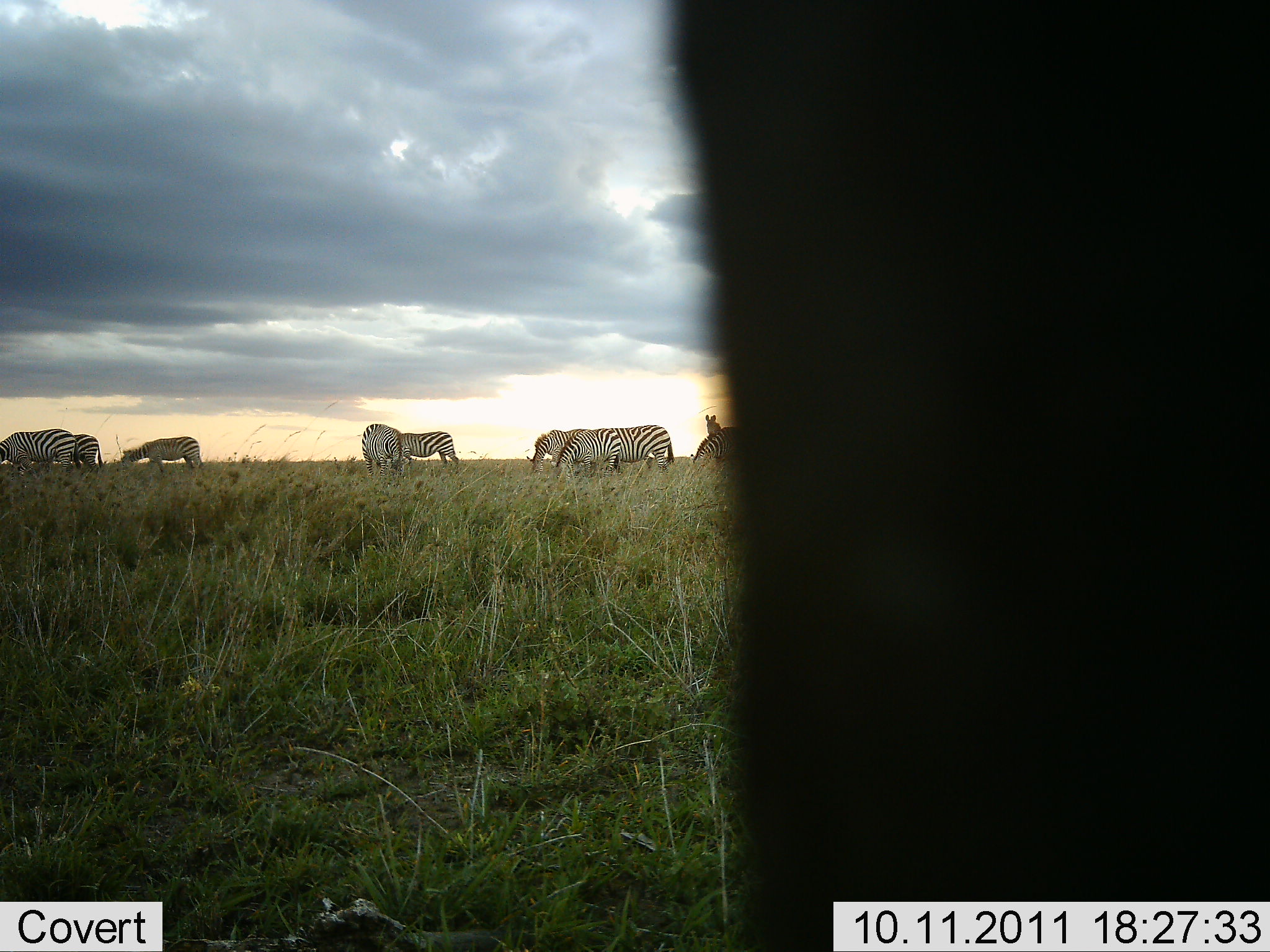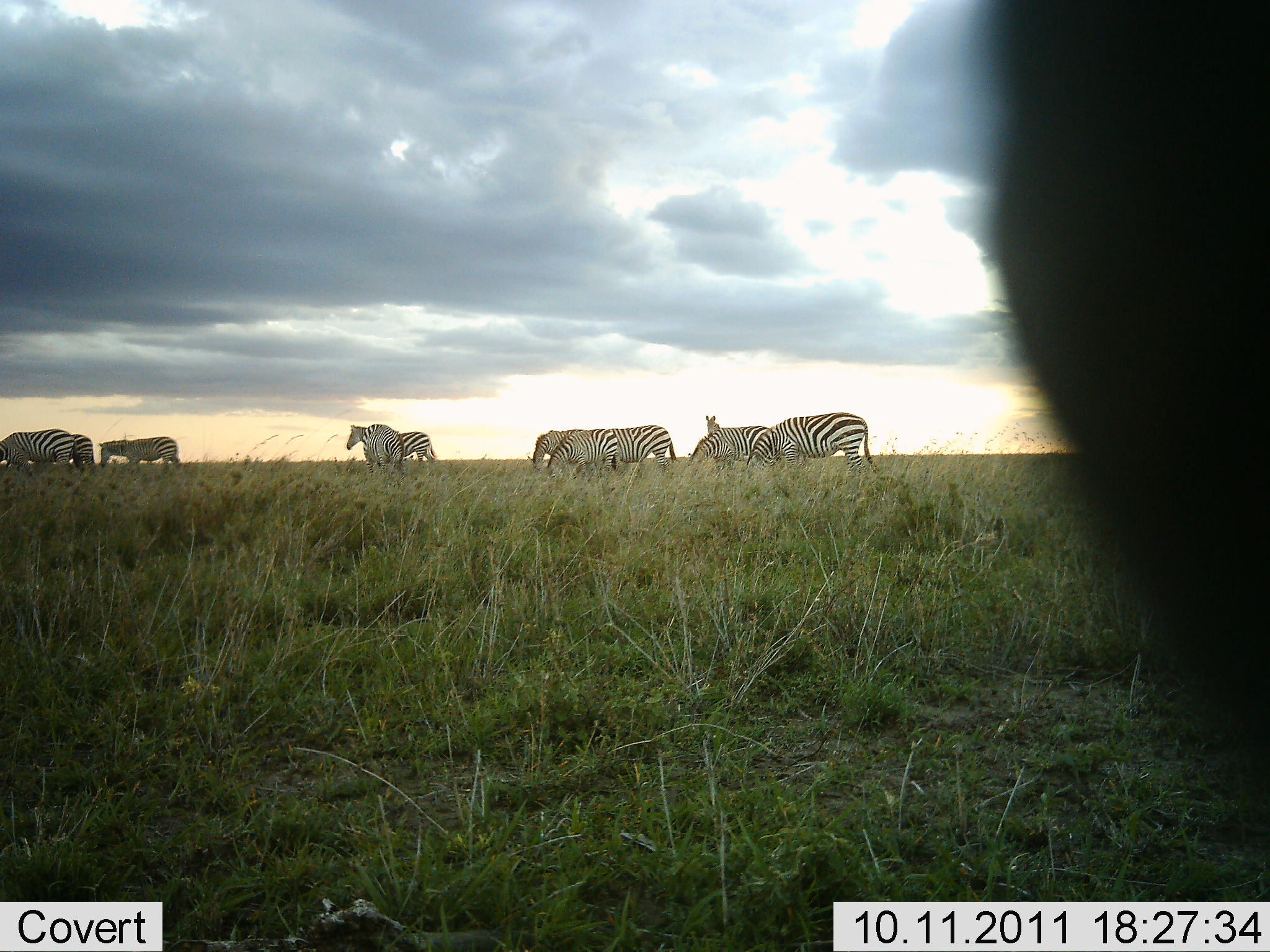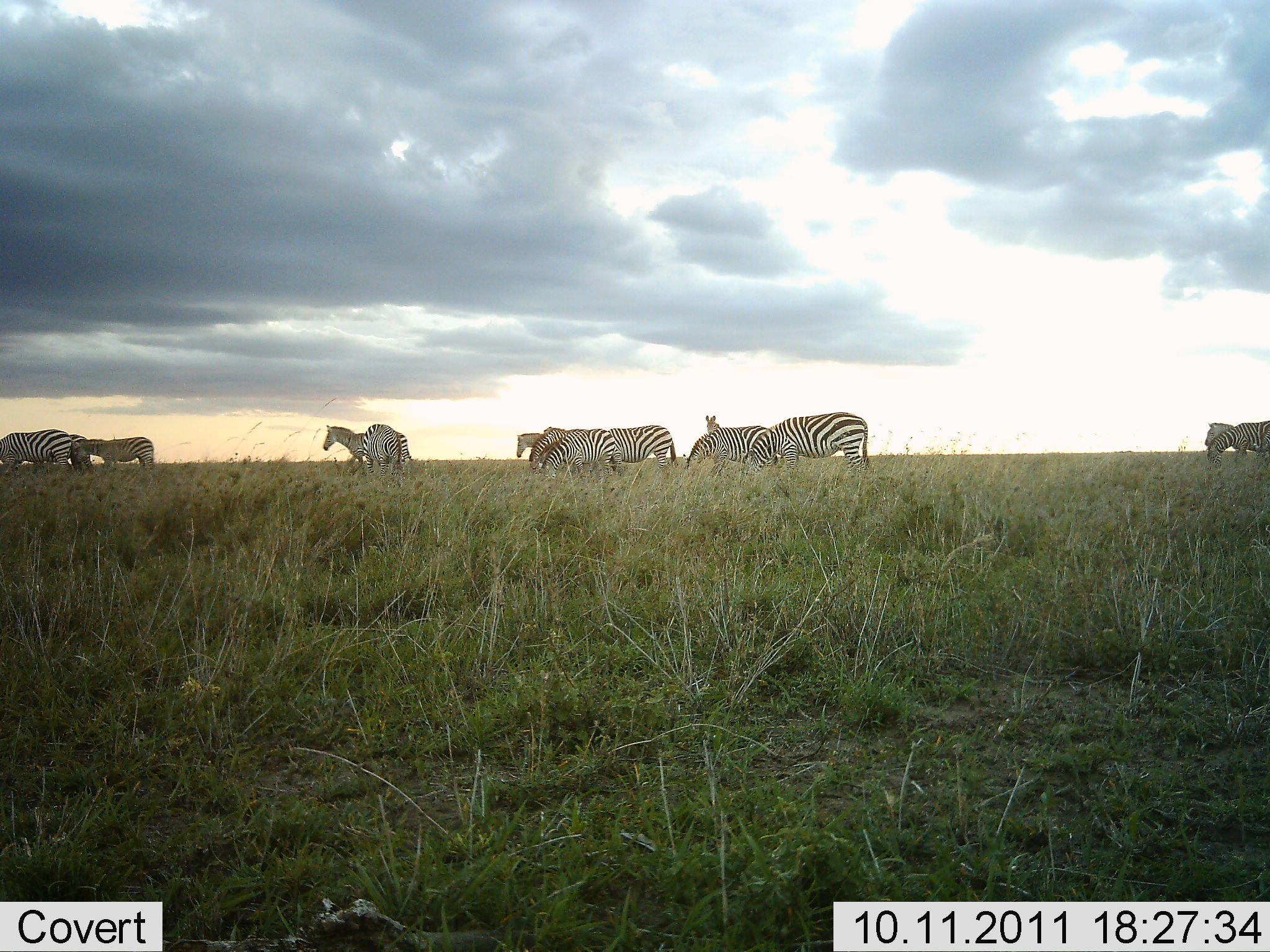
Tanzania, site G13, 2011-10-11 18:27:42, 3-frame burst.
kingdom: Animalia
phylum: Chordata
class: Mammalia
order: Perissodactyla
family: Equidae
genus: Equus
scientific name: Equus quagga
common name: plains zebra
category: zebra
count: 11-50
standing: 53%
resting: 0%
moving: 40%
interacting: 7%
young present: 0%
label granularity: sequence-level